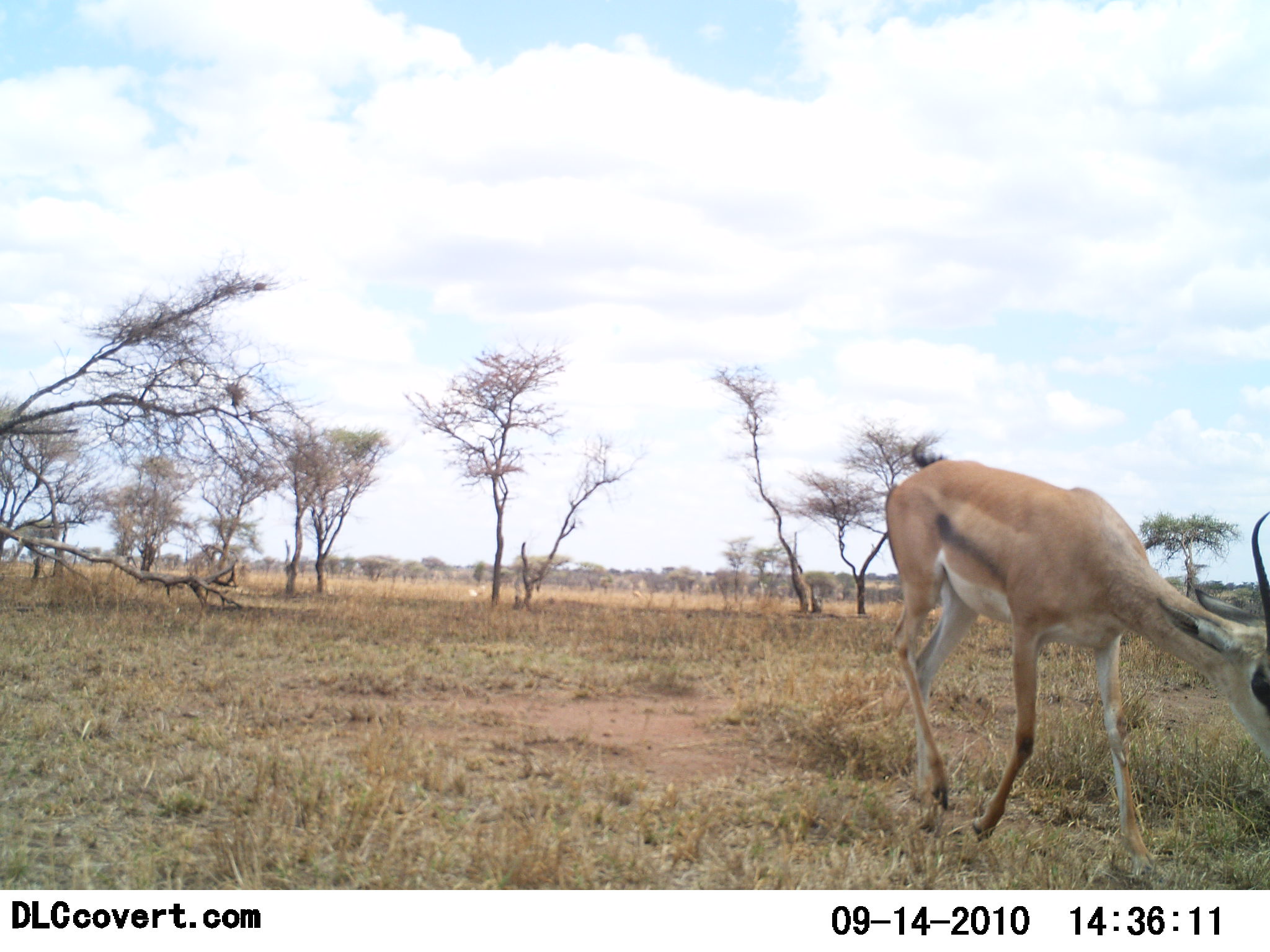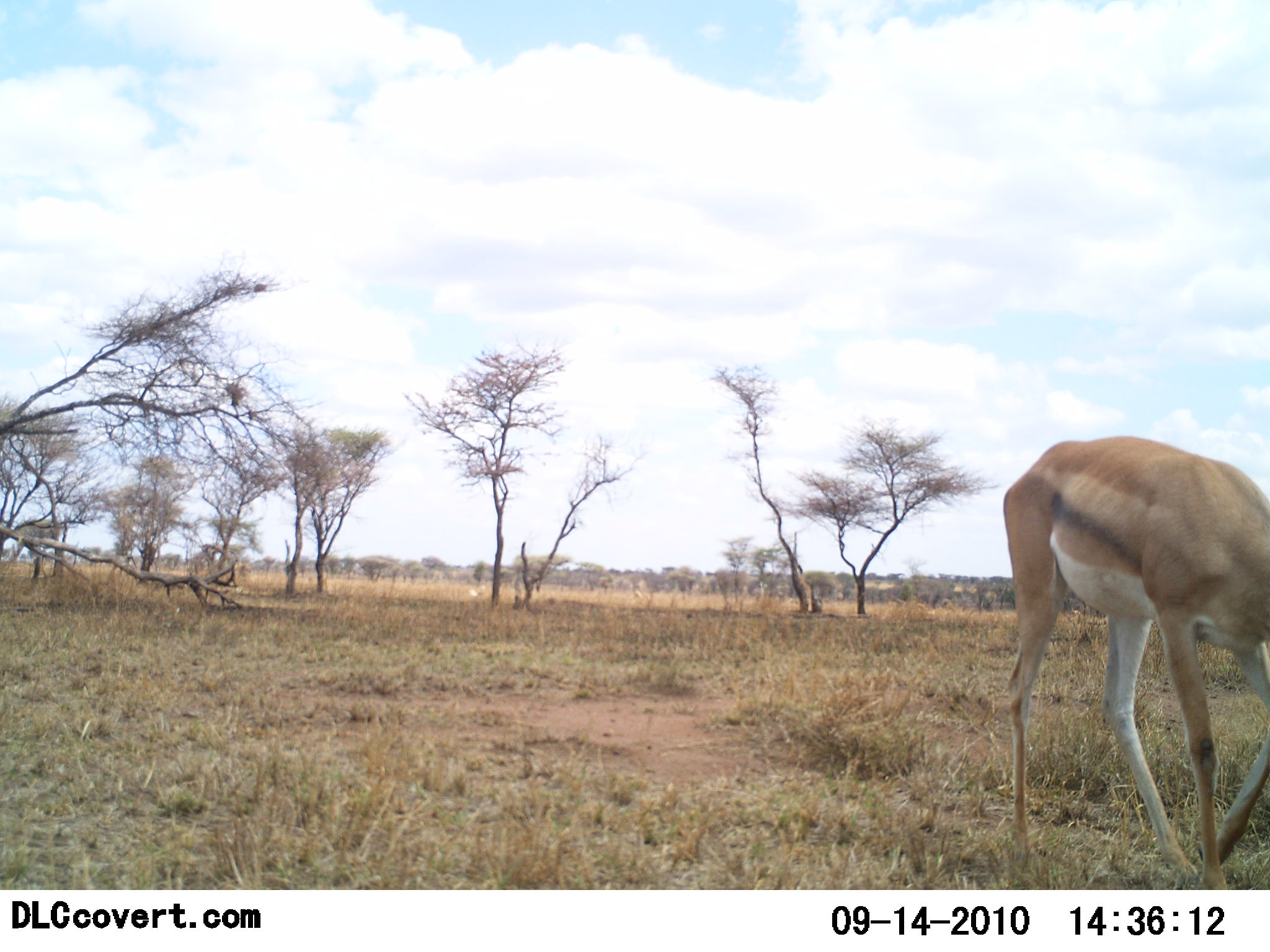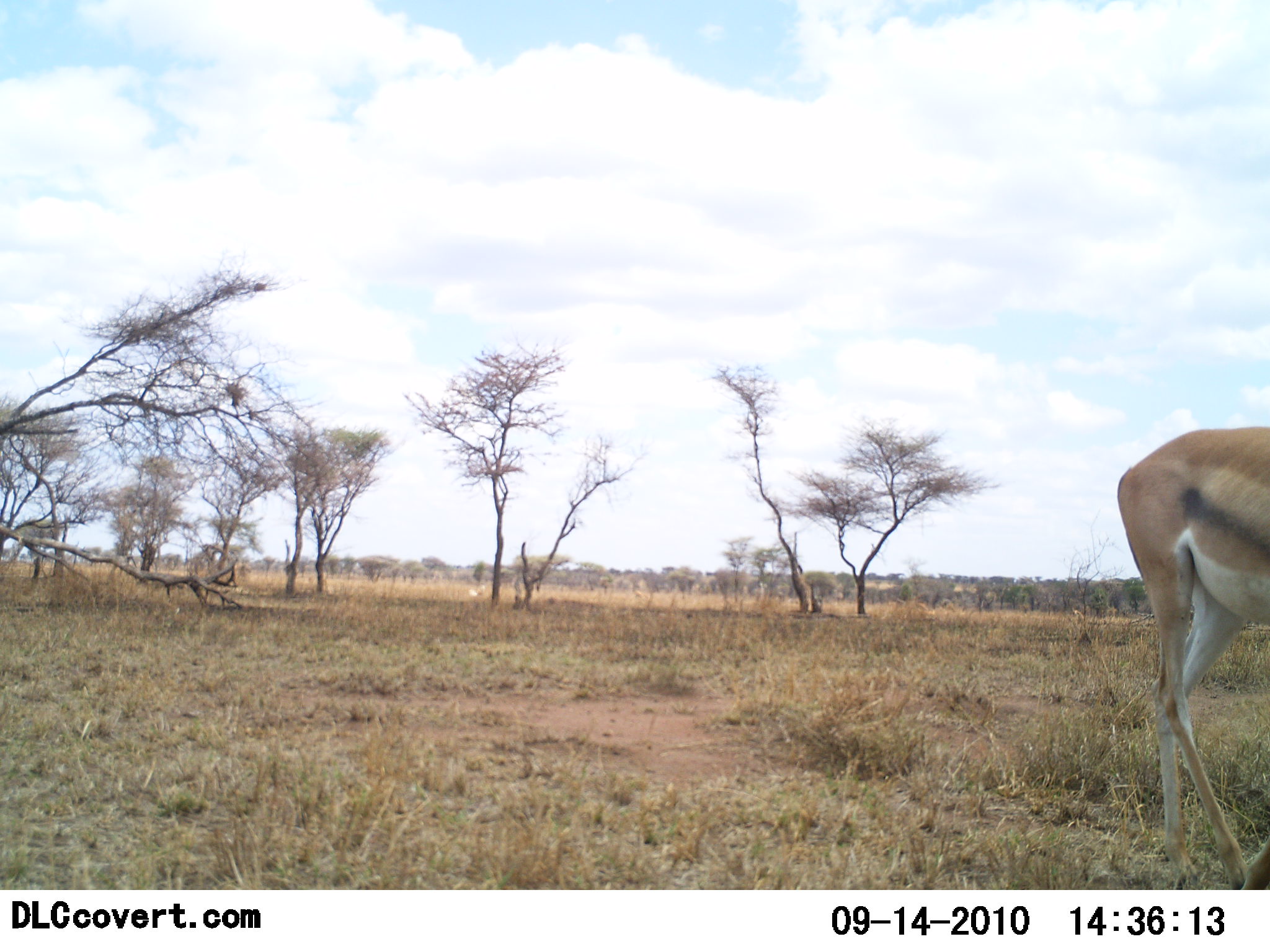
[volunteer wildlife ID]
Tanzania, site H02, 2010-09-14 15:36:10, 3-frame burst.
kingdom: Animalia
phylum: Chordata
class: Mammalia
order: Artiodactyla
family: Bovidae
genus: Nanger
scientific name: Nanger granti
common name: grant's gazelle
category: gazellegrants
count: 1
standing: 6%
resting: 0%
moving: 65%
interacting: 0%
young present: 0%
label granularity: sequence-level